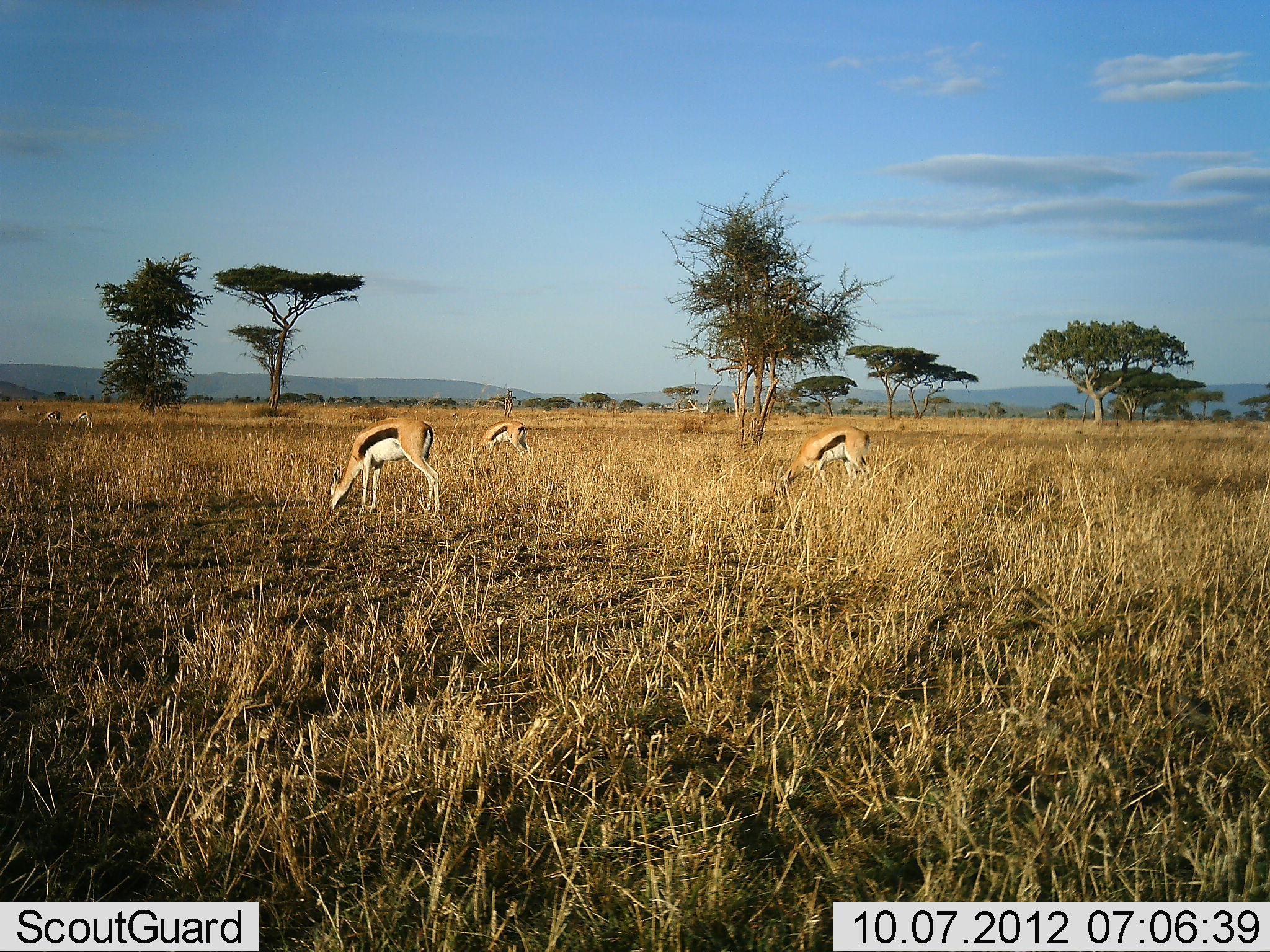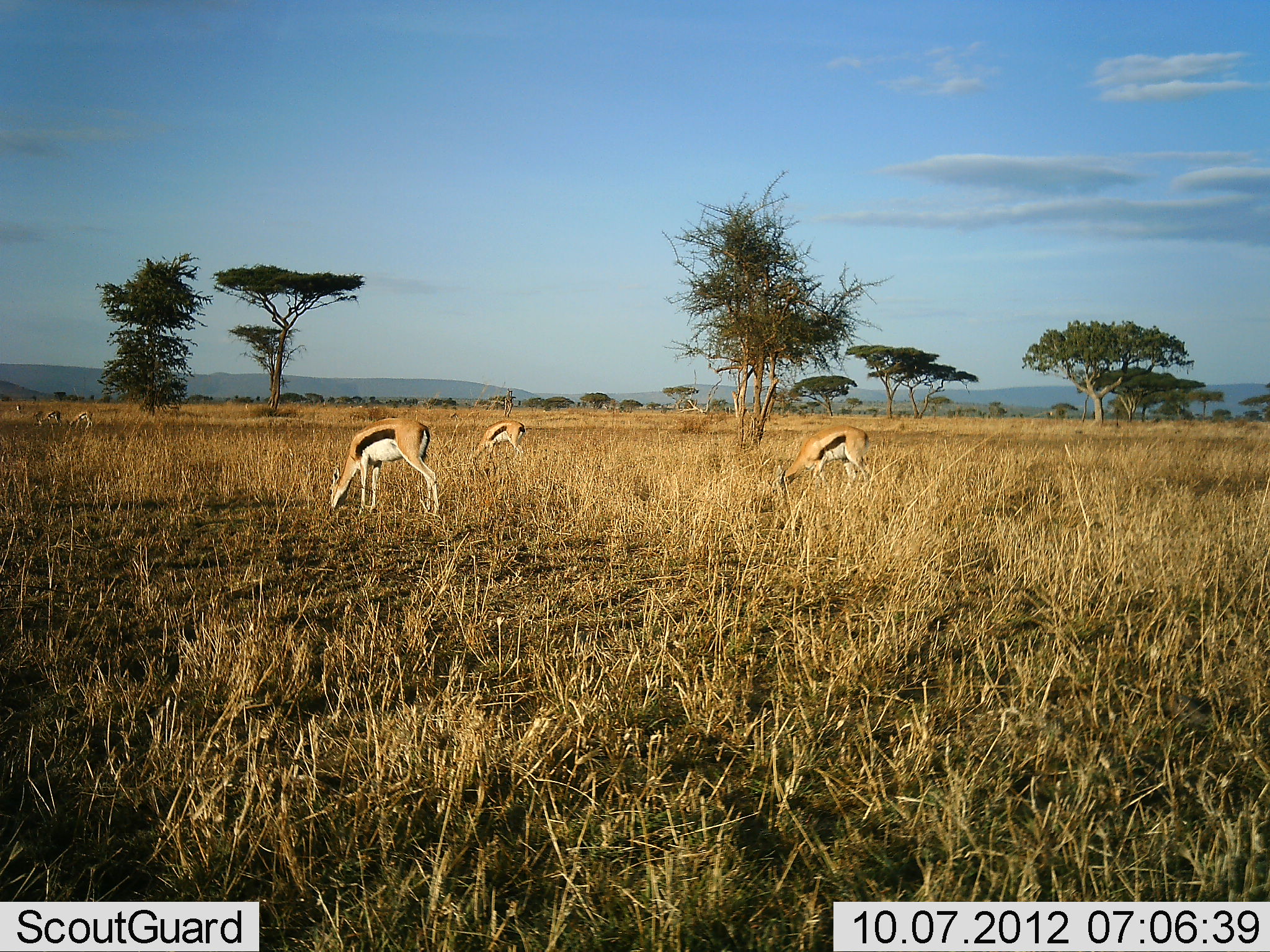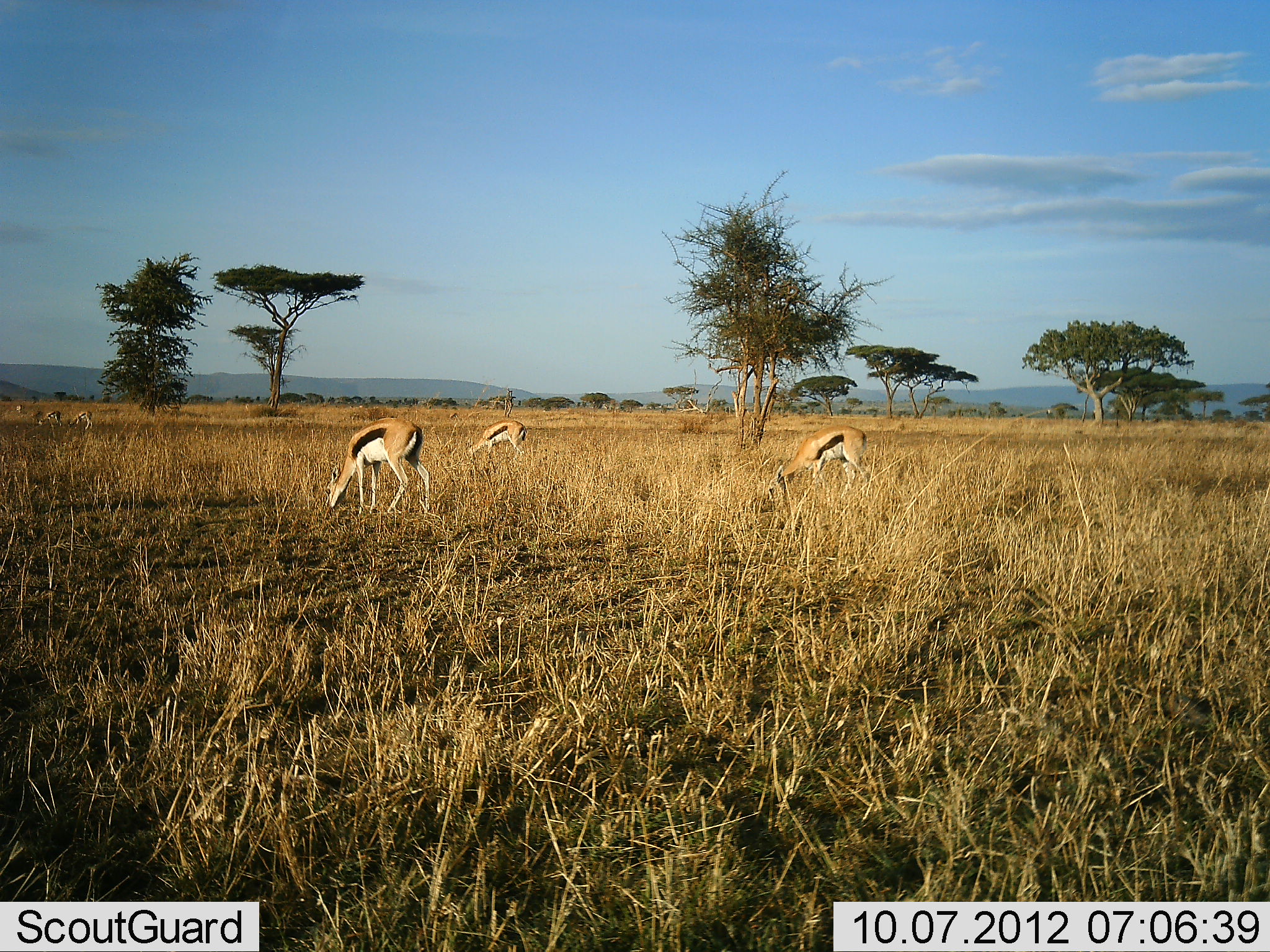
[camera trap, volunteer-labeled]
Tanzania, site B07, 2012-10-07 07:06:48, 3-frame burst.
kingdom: Animalia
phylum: Chordata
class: Mammalia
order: Artiodactyla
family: Bovidae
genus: Eudorcas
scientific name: Eudorcas thomsonii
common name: thomson's gazelle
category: gazellethomsons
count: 3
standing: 40%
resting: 0%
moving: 10%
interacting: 0%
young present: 0%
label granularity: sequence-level